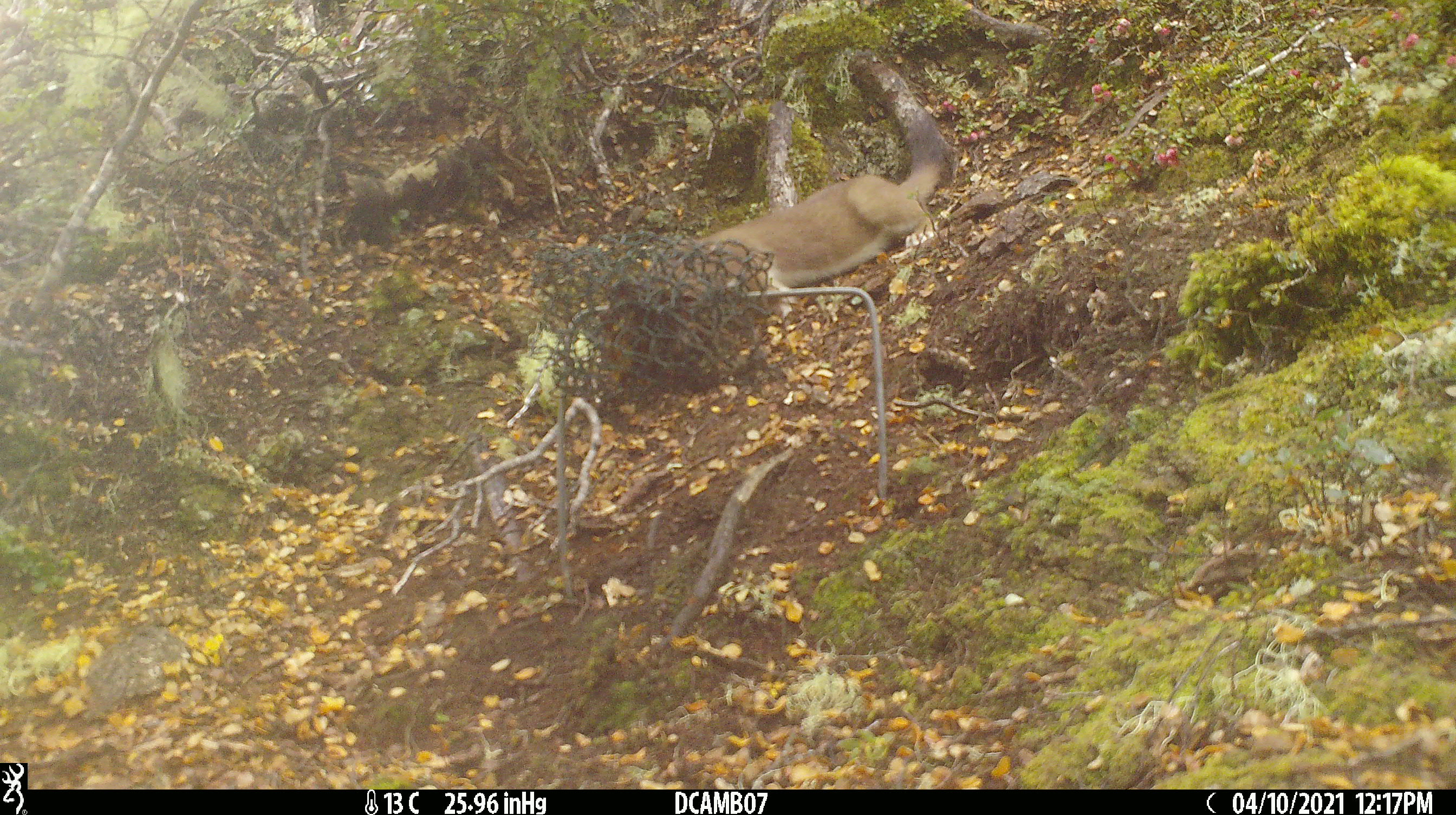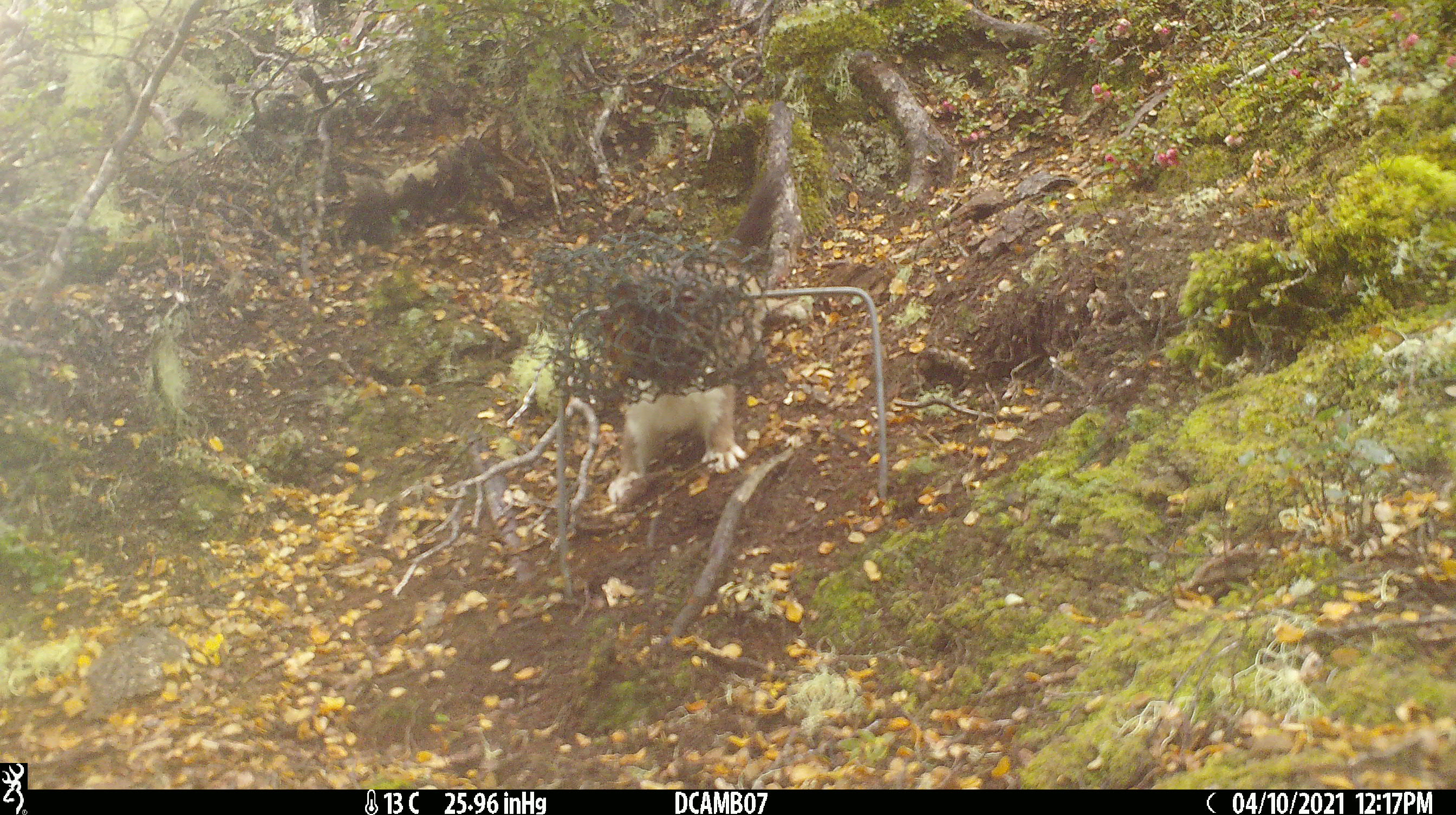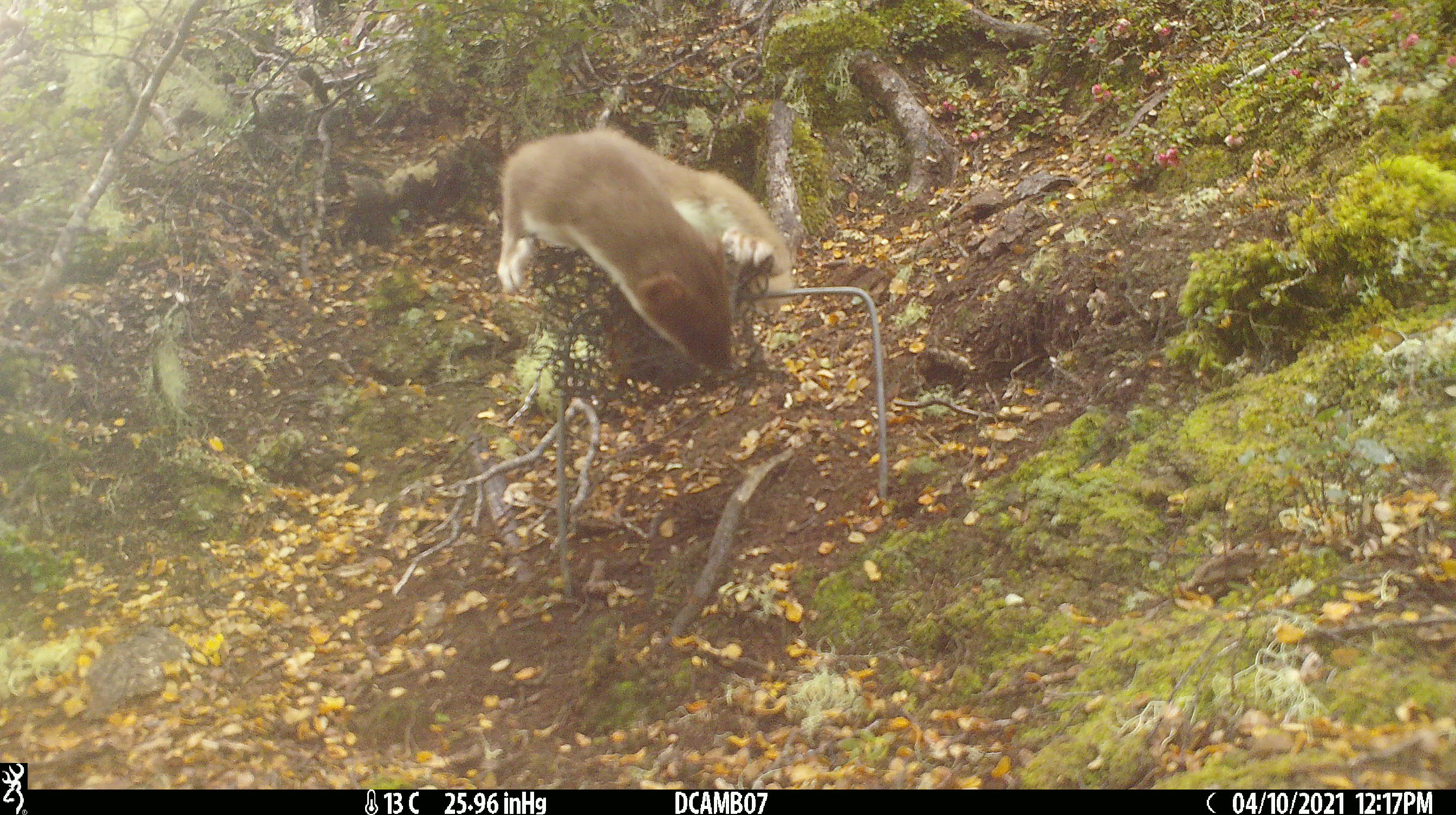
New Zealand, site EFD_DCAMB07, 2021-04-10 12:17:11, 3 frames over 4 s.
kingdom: Animalia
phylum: Chordata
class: Mammalia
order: Carnivora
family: Mustelidae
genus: Mustela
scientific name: Mustela erminea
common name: stoat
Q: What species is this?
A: Stoat (Mustela erminea).